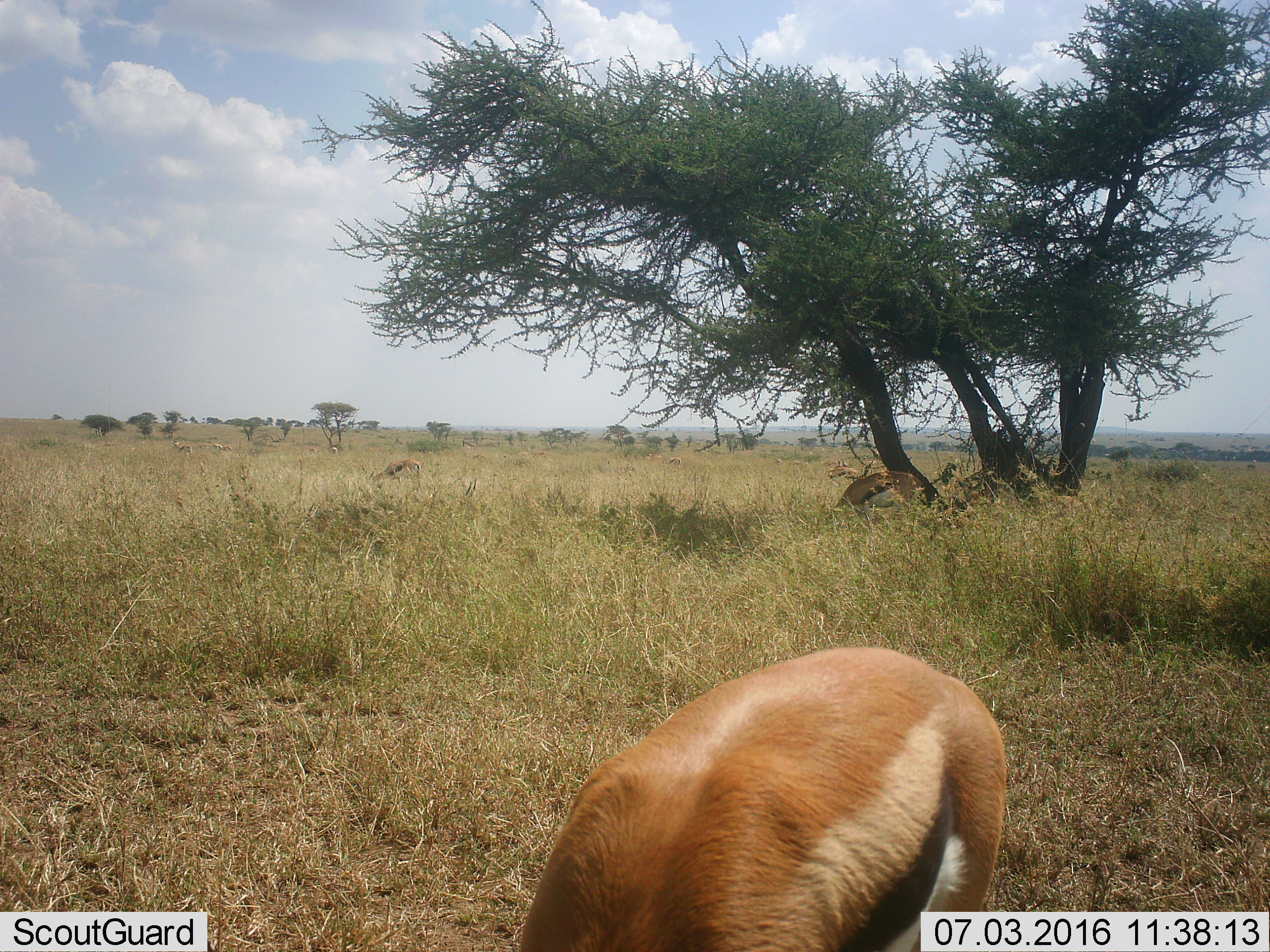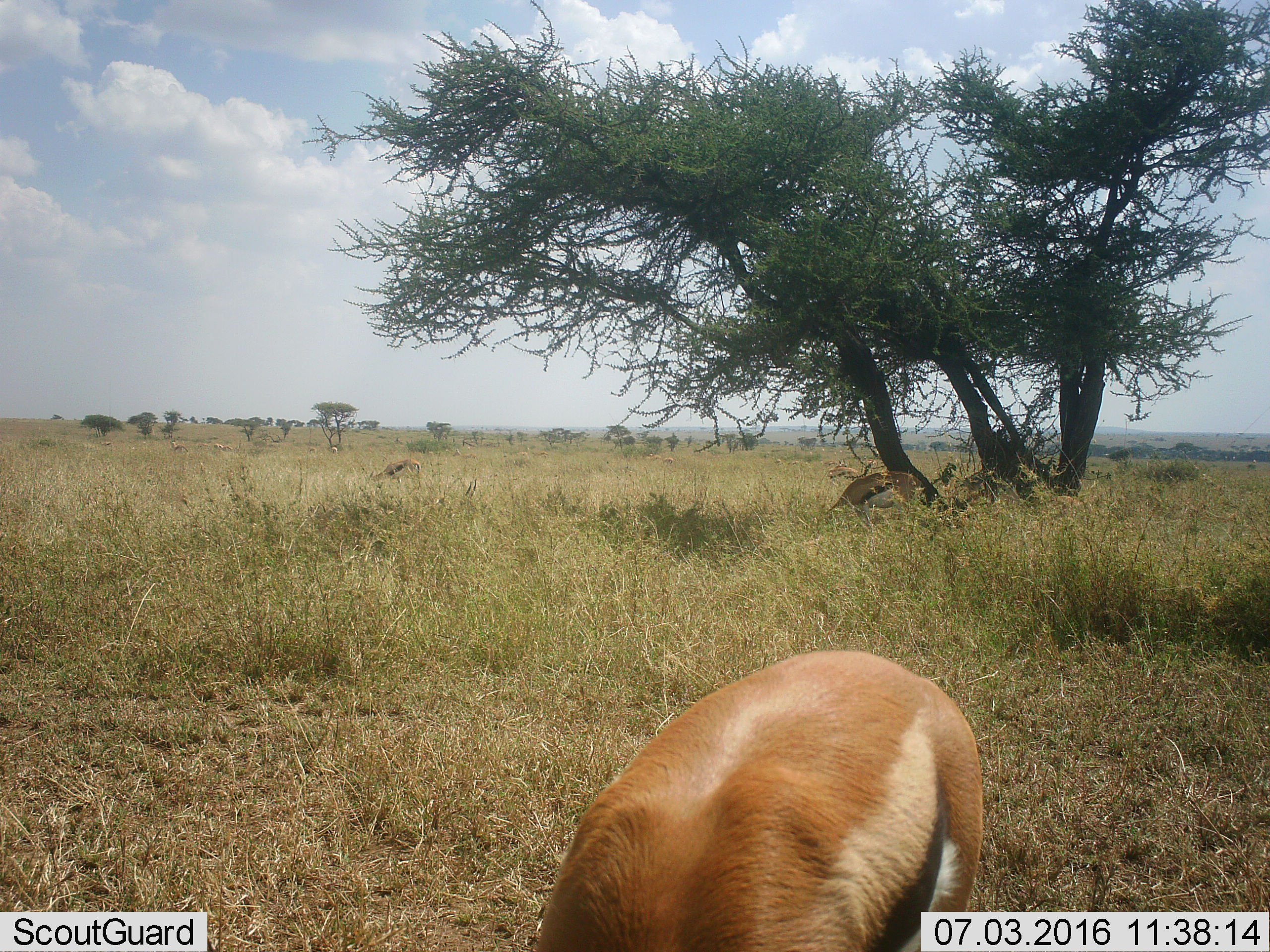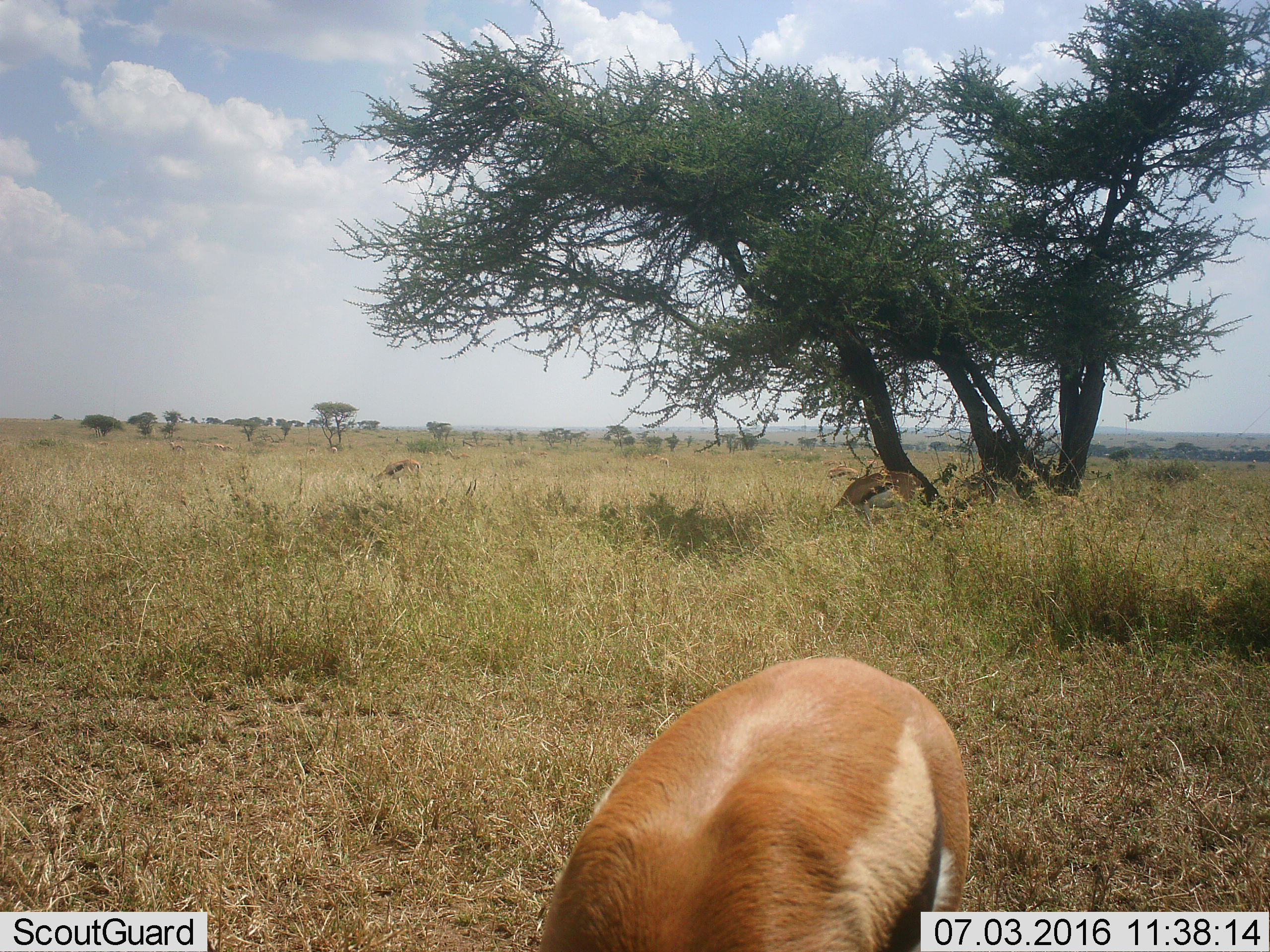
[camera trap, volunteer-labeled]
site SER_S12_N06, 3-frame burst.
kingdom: Animalia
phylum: Chordata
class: Mammalia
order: Artiodactyla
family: Bovidae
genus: Eudorcas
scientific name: Eudorcas thomsonii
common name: thomson's gazelle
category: gazellethomsons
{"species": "gazellethomsons (thomson's gazelle) (Eudorcas thomsonii)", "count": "11-50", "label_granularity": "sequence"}